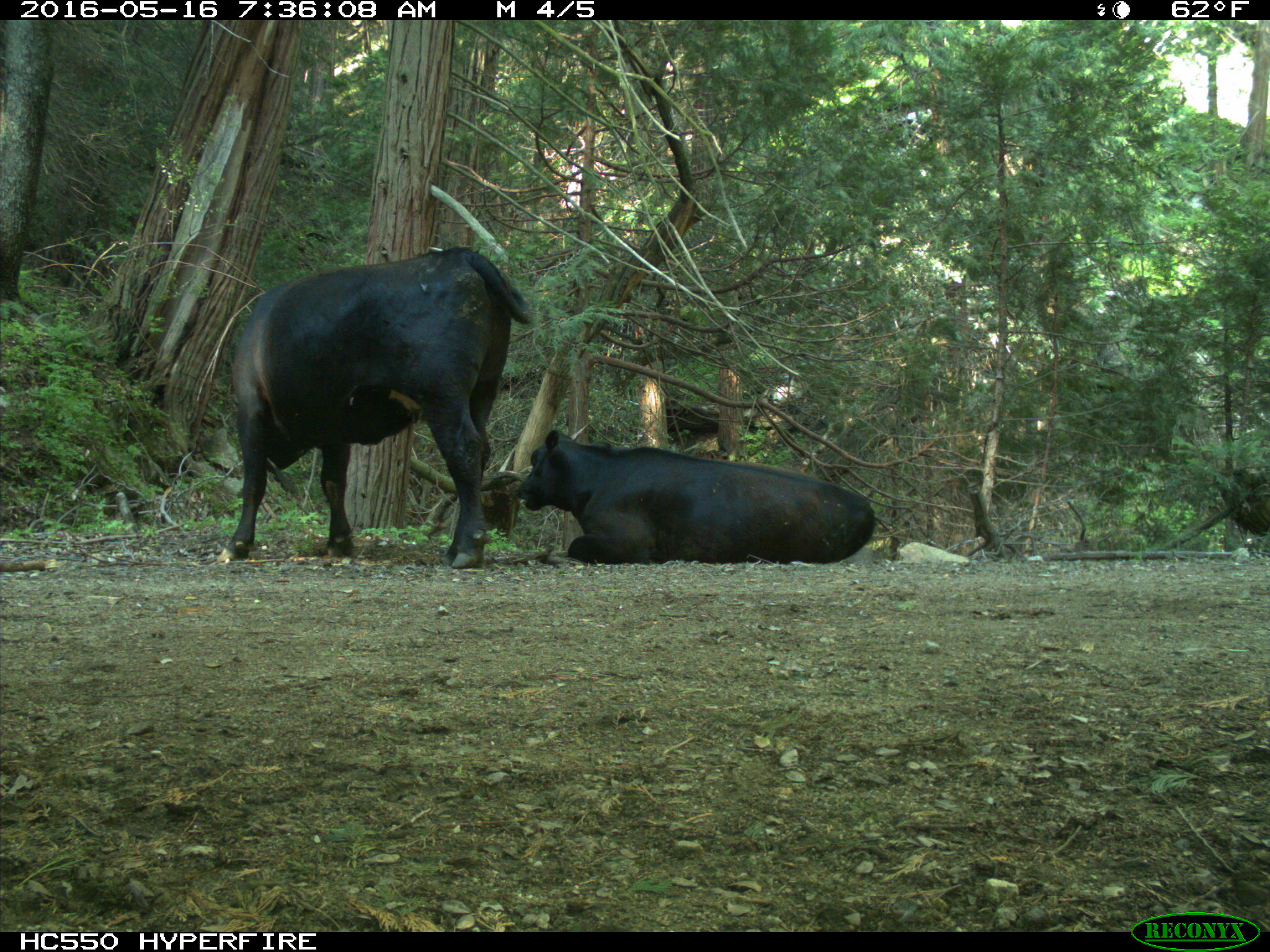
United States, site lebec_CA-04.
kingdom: Animalia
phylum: Chordata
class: Mammalia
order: Artiodactyla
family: Bovidae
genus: Bos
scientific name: Bos taurus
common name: domestic cow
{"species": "Bos taurus (domestic cow)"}